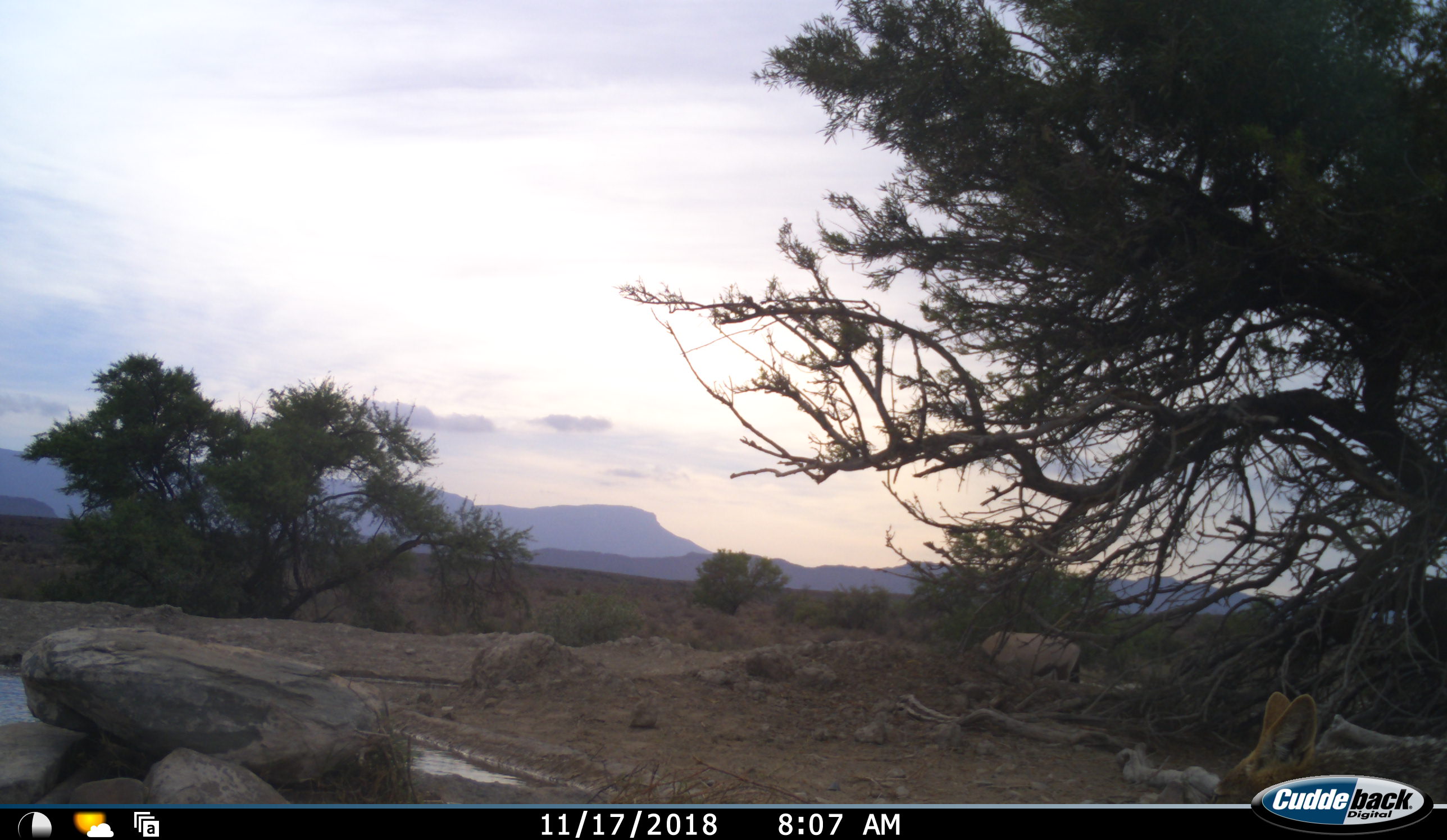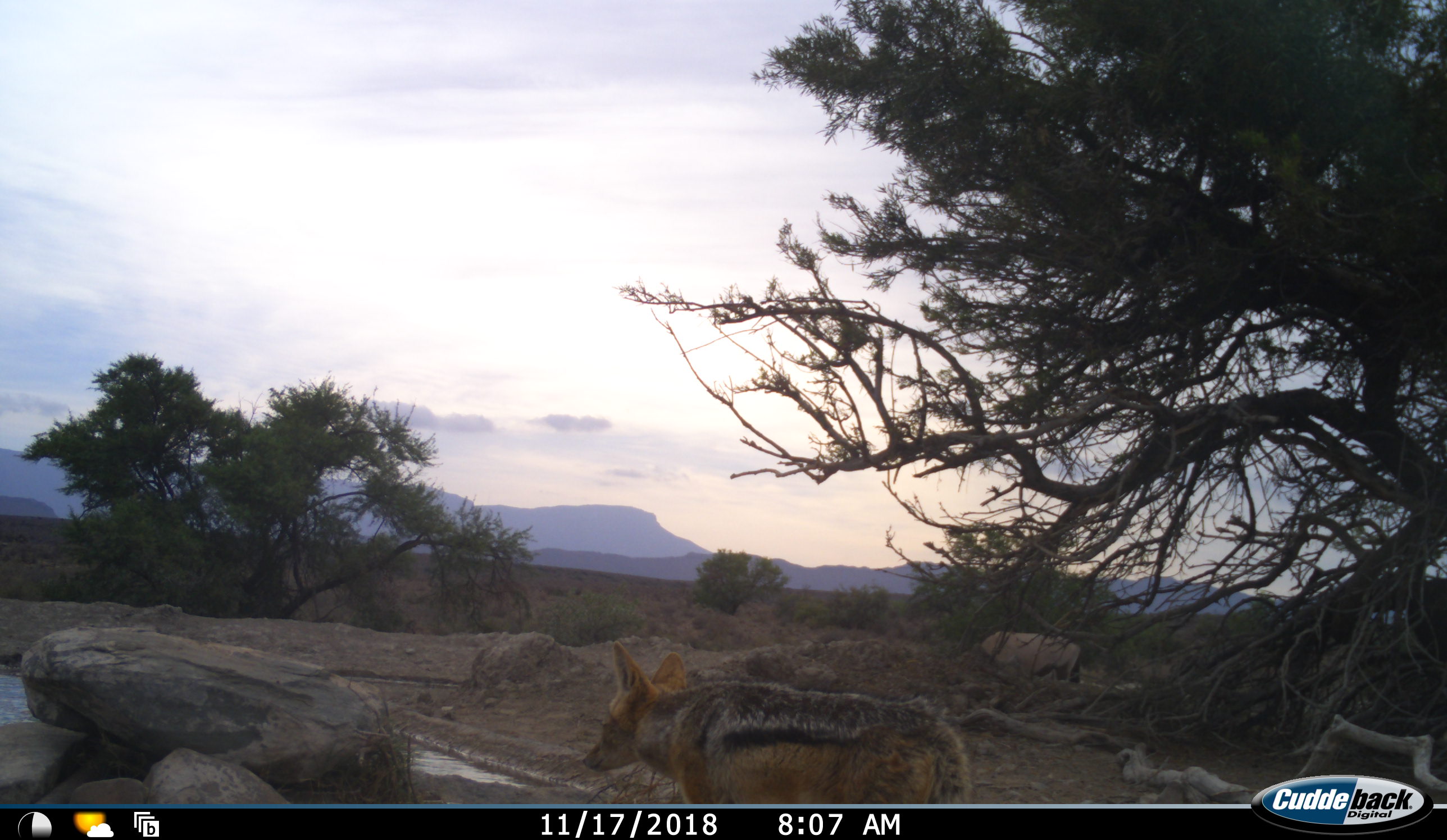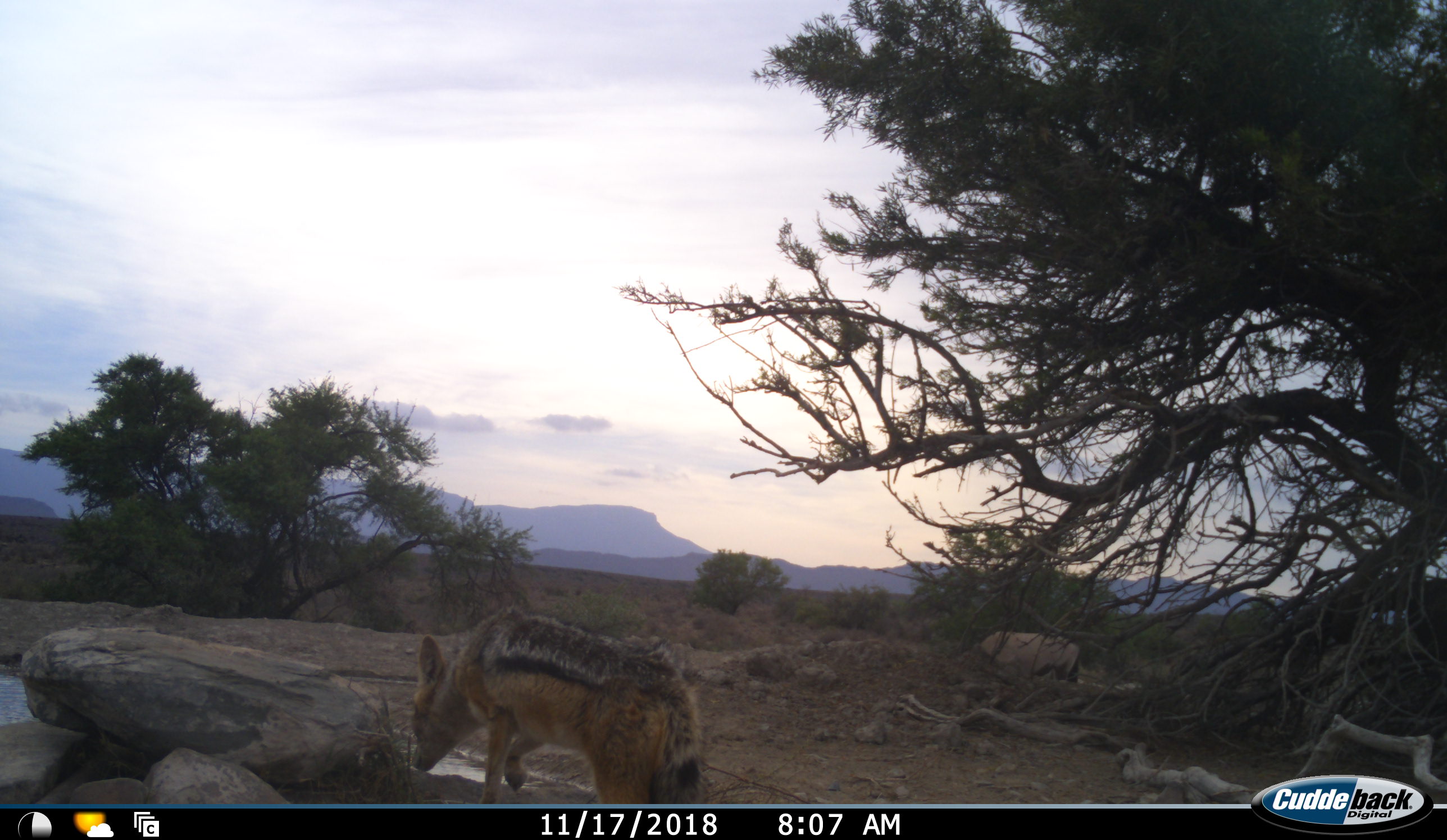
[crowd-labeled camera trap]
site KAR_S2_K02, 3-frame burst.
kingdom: Animalia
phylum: Chordata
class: Mammalia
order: Carnivora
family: Canidae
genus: Lupulella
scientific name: Lupulella mesomelas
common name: black-backed jackal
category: jackalblackbacked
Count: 1.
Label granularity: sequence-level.